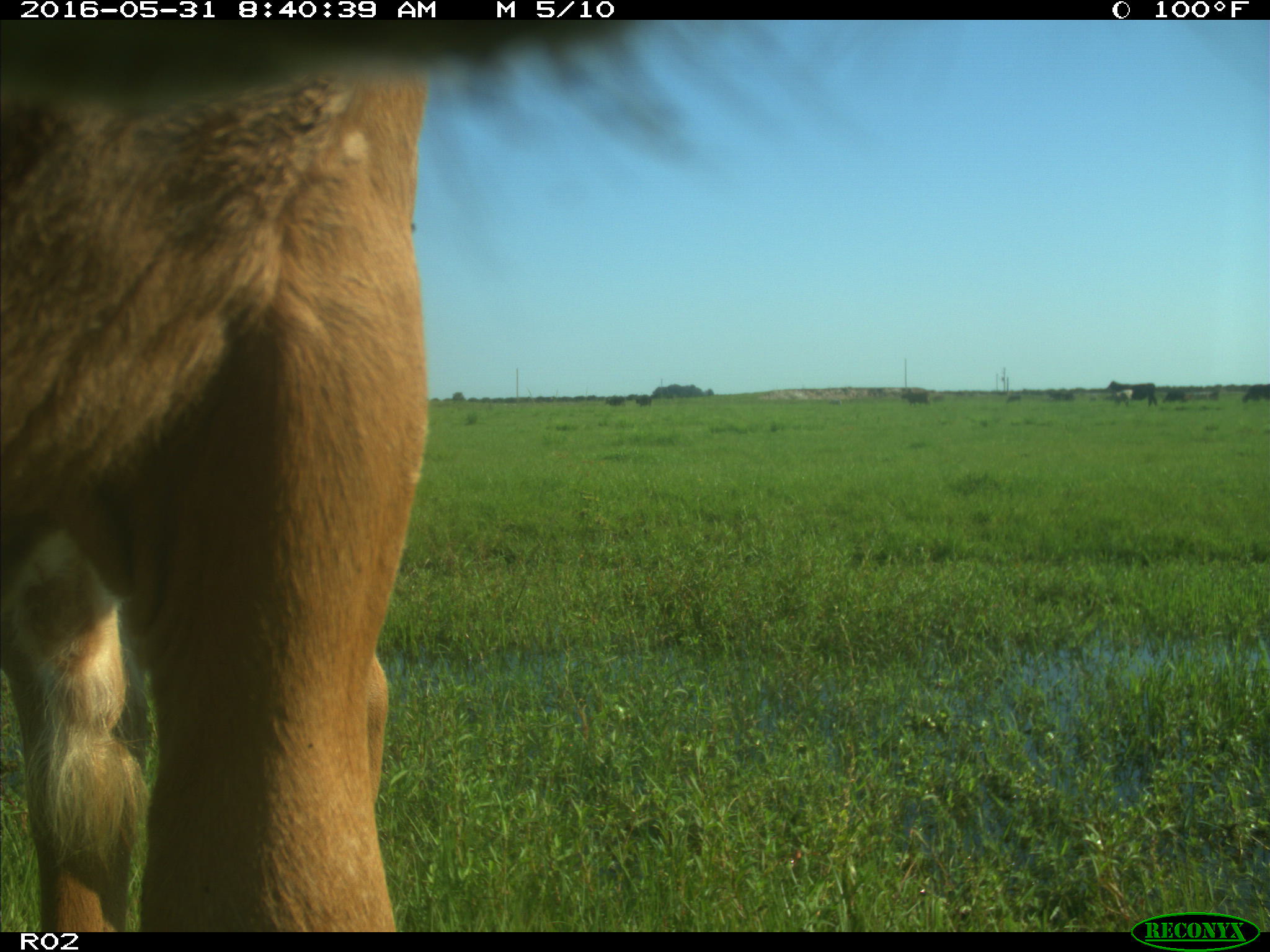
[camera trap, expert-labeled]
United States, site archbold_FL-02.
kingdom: Animalia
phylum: Chordata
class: Mammalia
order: Artiodactyla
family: Bovidae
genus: Bos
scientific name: Bos taurus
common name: domestic cow